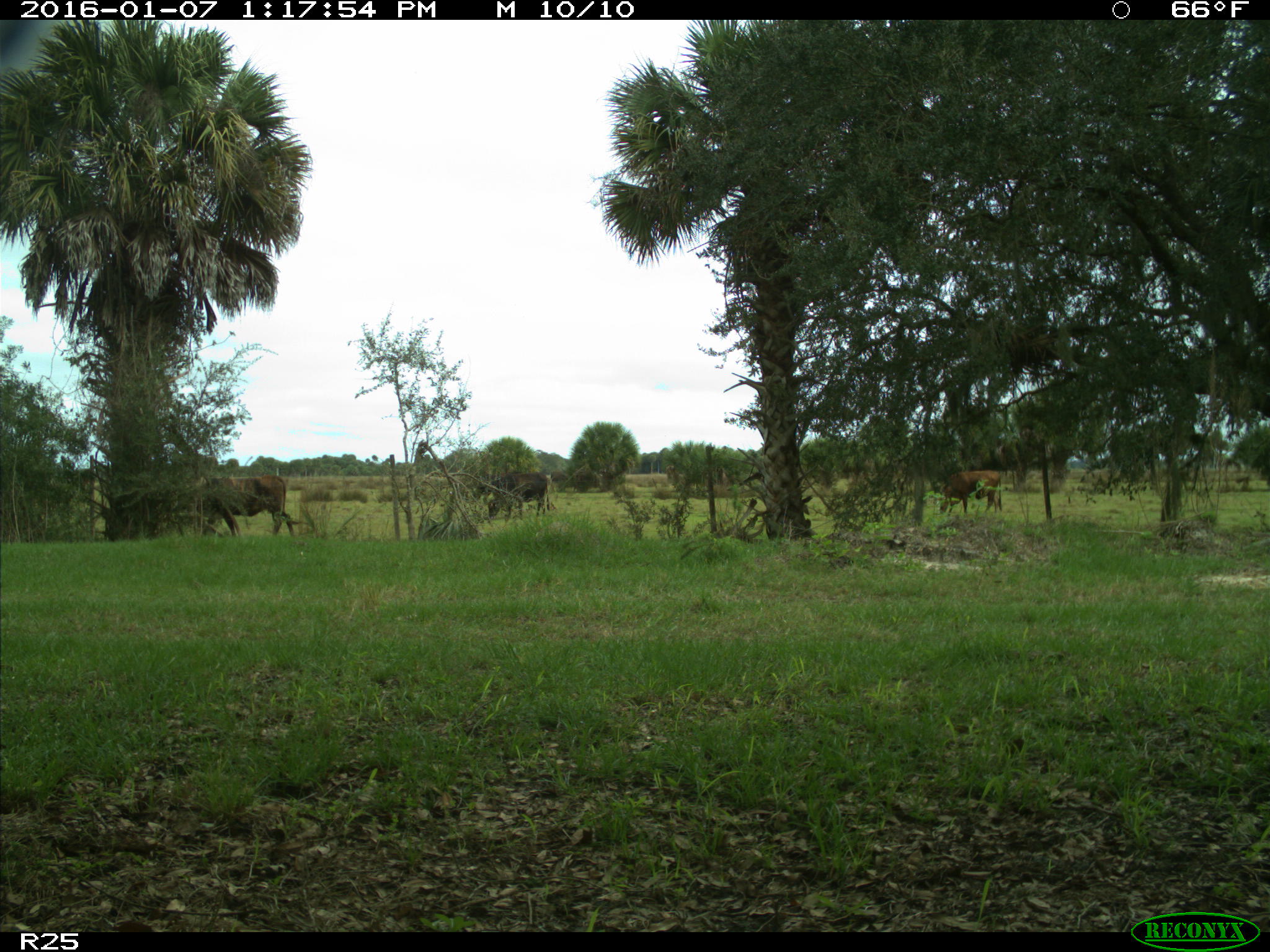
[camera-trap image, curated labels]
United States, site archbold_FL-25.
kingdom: Animalia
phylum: Chordata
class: Mammalia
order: Artiodactyla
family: Bovidae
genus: Bos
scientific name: Bos taurus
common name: domestic cow